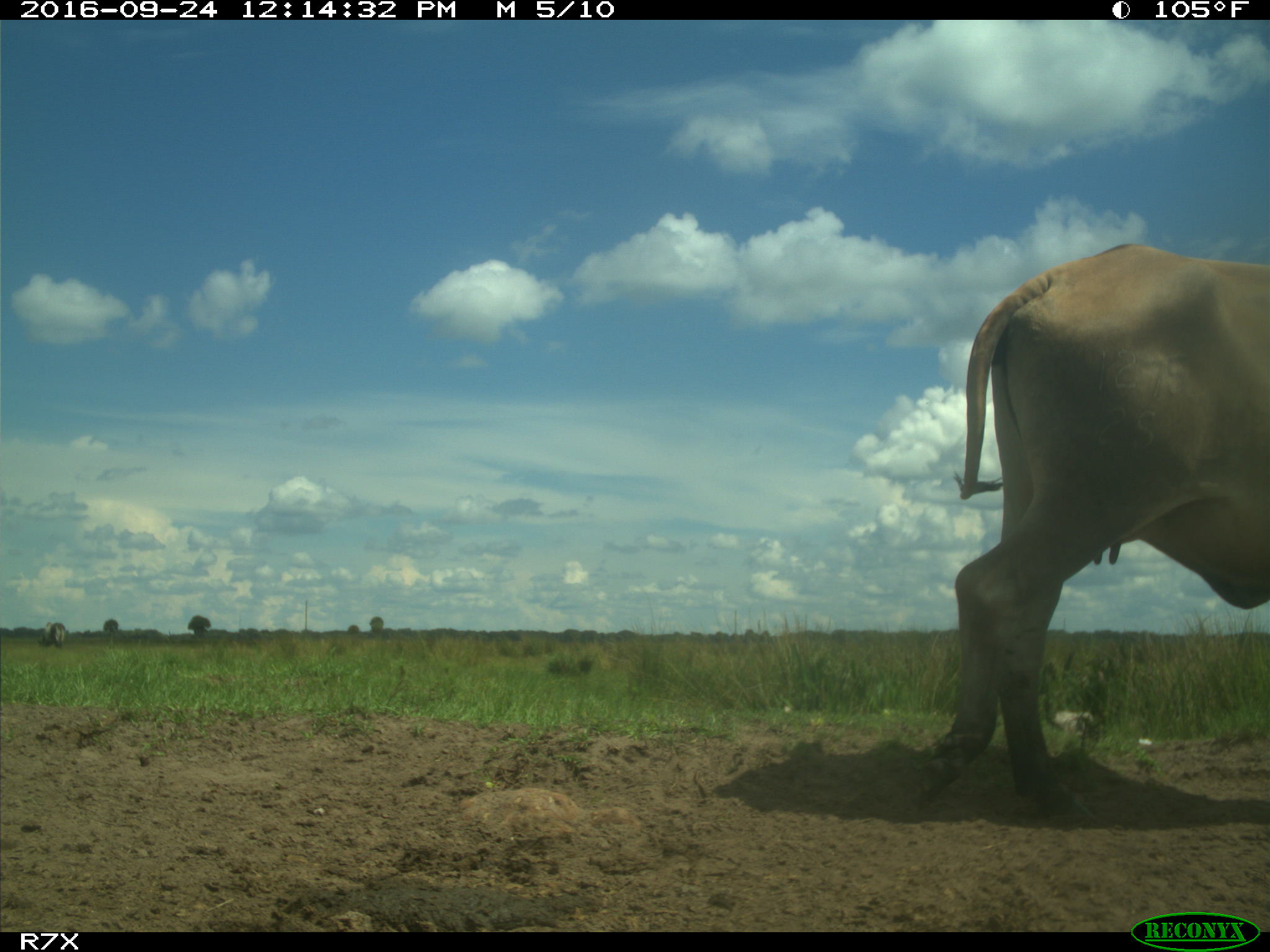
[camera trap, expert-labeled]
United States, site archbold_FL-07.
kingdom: Animalia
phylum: Chordata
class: Mammalia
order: Artiodactyla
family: Bovidae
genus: Bos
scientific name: Bos taurus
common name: domestic cow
Bos taurus (domestic cow).